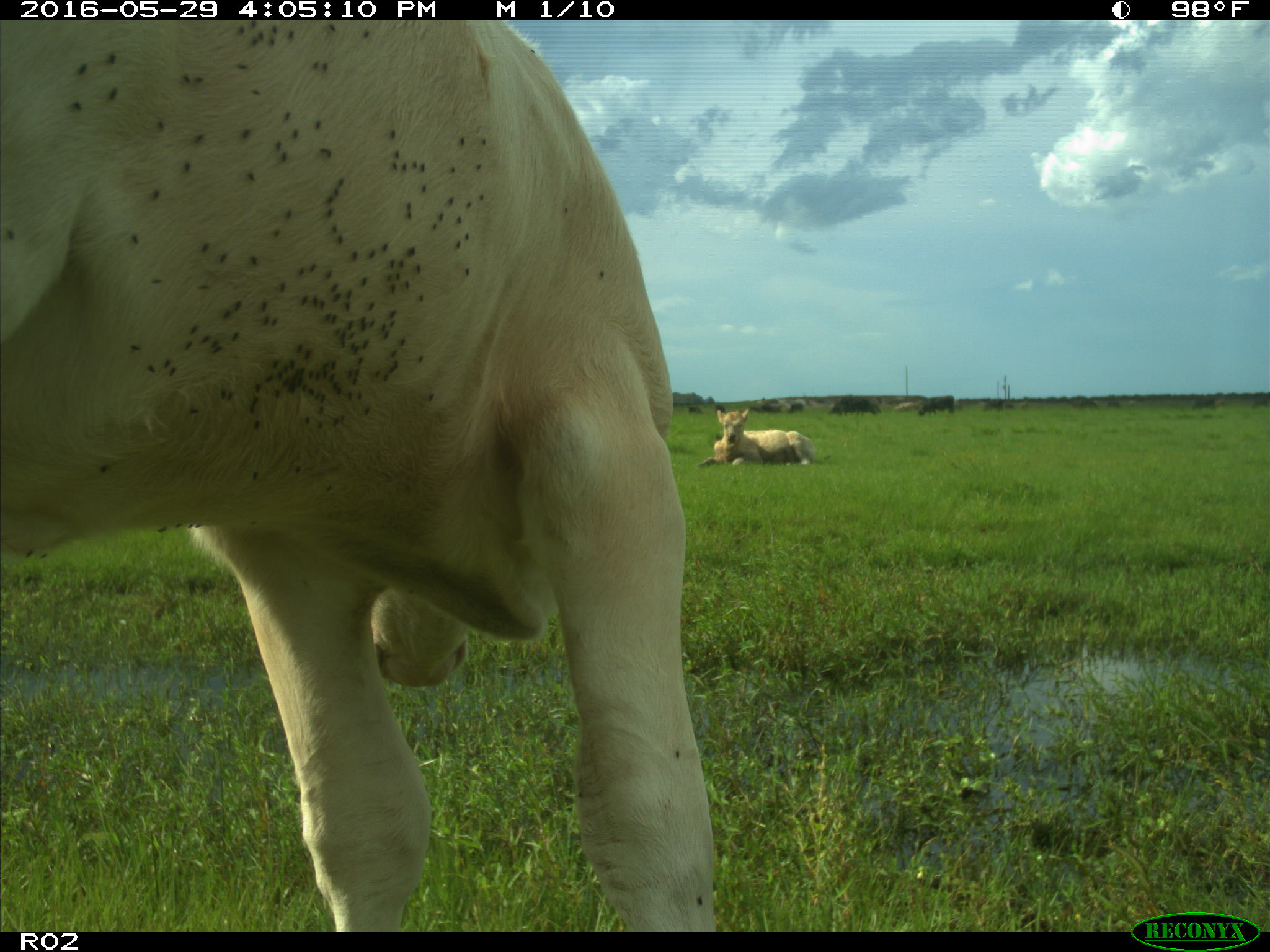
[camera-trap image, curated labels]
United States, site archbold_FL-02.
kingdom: Animalia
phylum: Chordata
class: Mammalia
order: Artiodactyla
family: Bovidae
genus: Bos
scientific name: Bos taurus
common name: domestic cow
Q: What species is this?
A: Bos taurus (domestic cow).